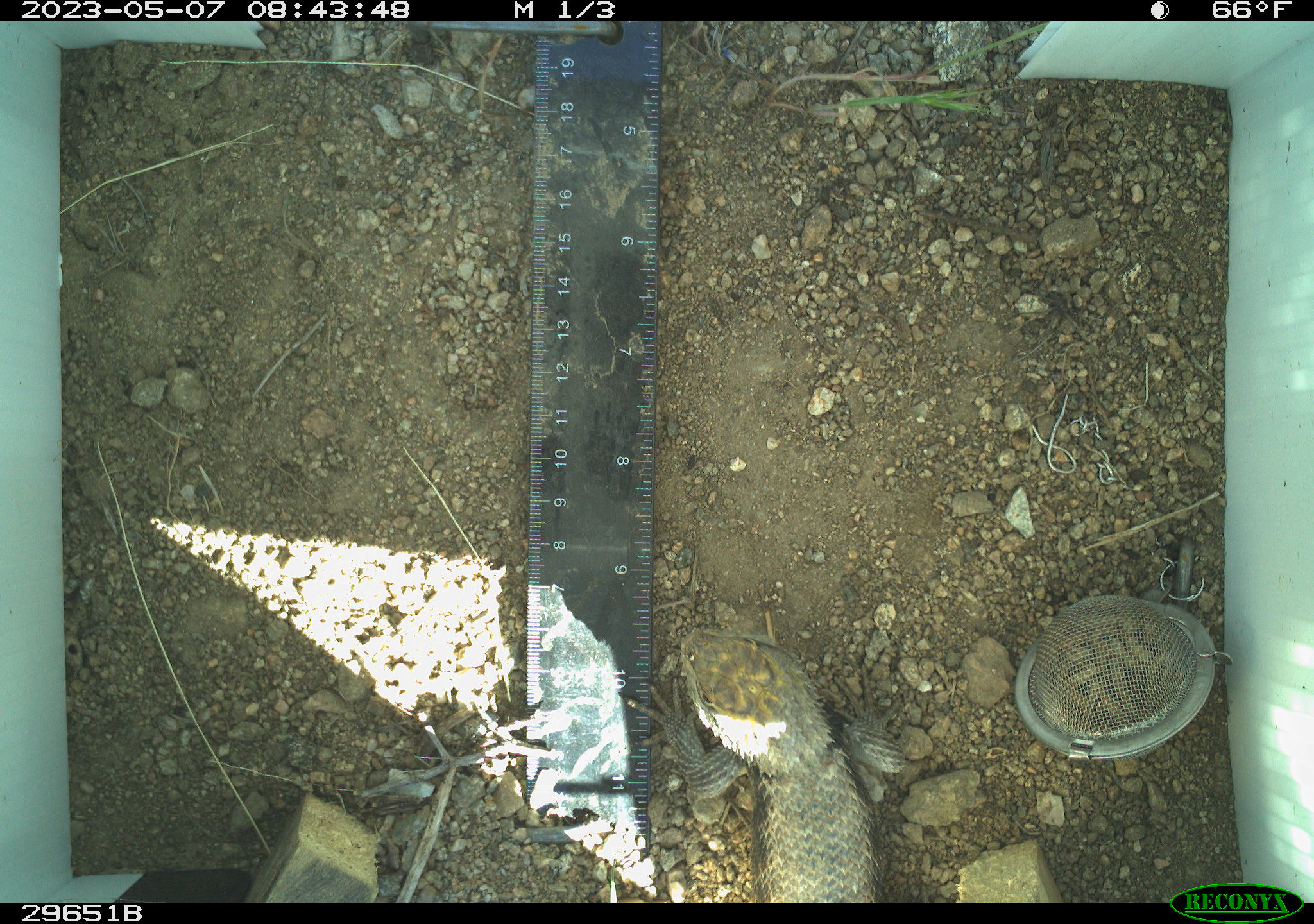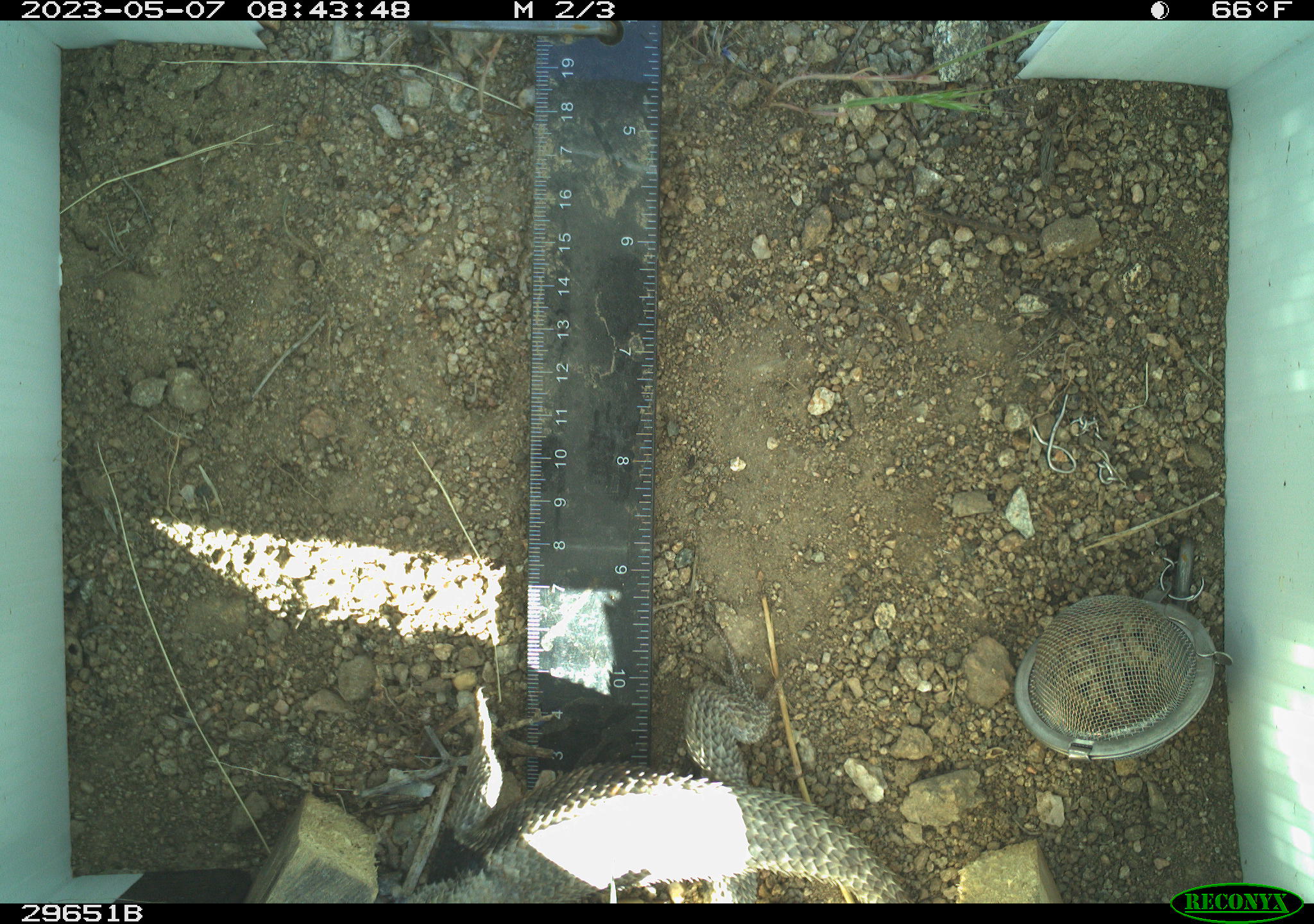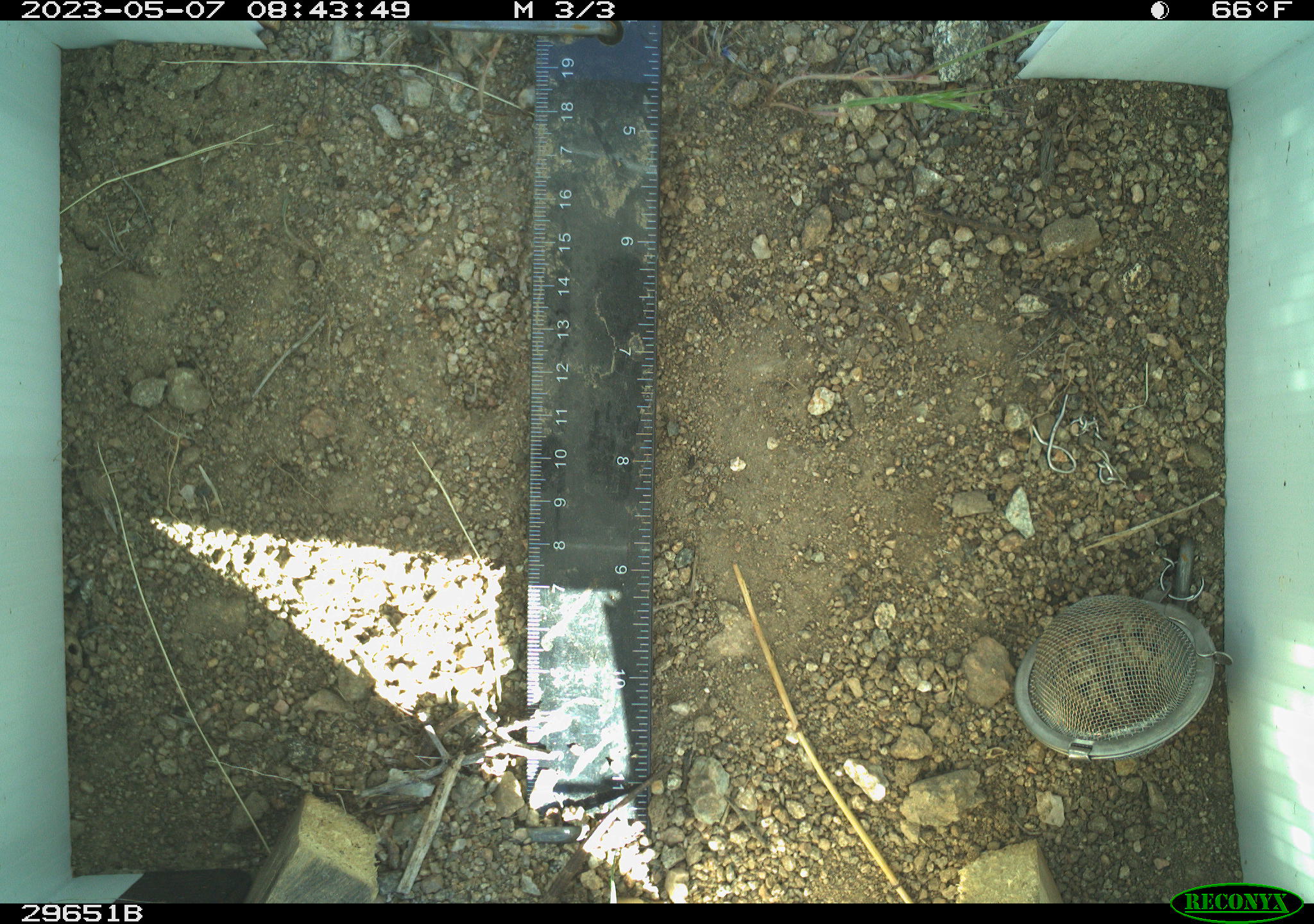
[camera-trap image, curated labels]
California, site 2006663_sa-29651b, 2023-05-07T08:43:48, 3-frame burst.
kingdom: Animalia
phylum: Chordata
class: Reptilia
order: Squamata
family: Phrynosomatidae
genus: Sceloporus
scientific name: Sceloporus uniformis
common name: yellow-backed spiny lizard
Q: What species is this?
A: Yellow-backed spiny lizard (Sceloporus uniformis).